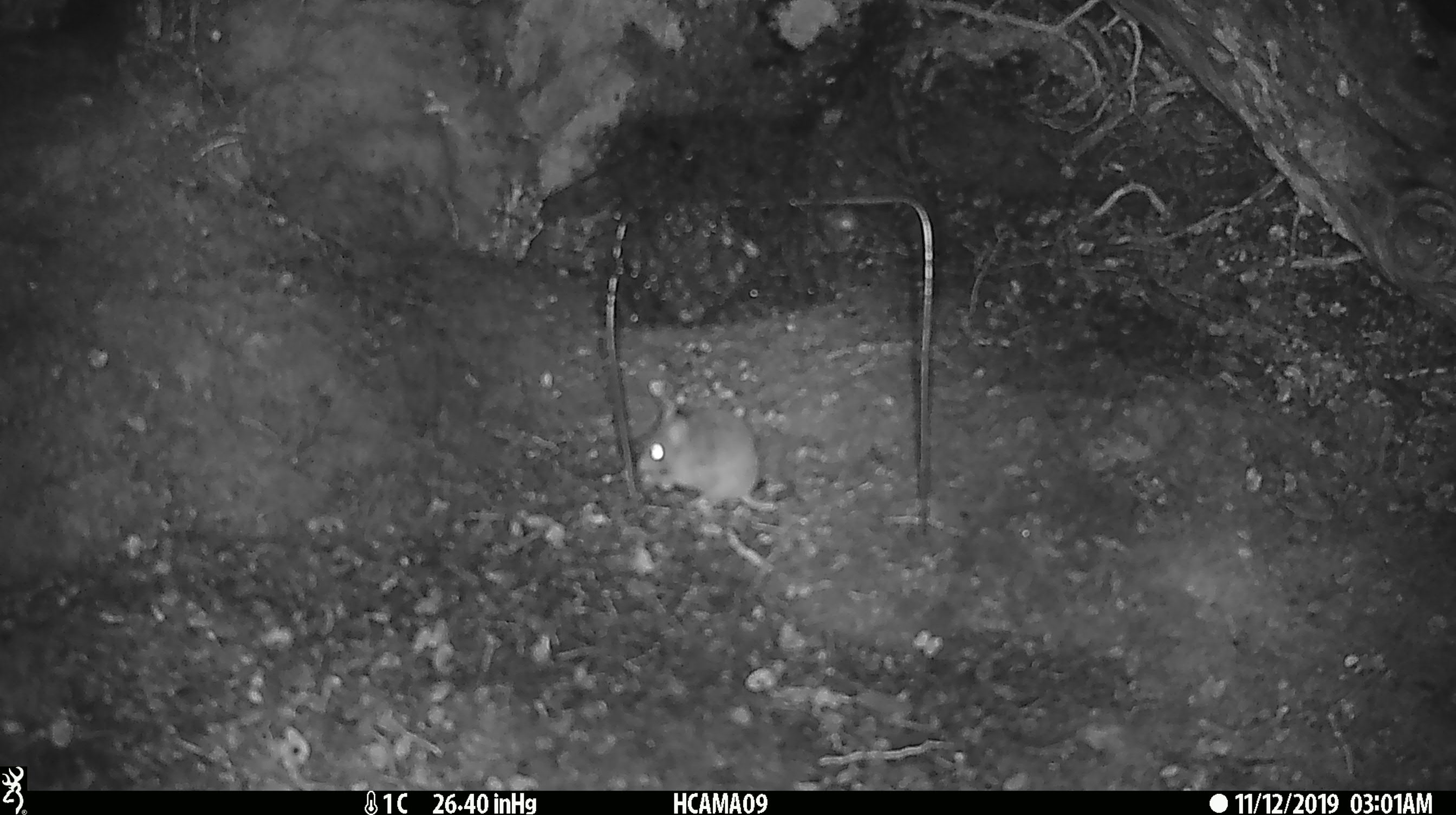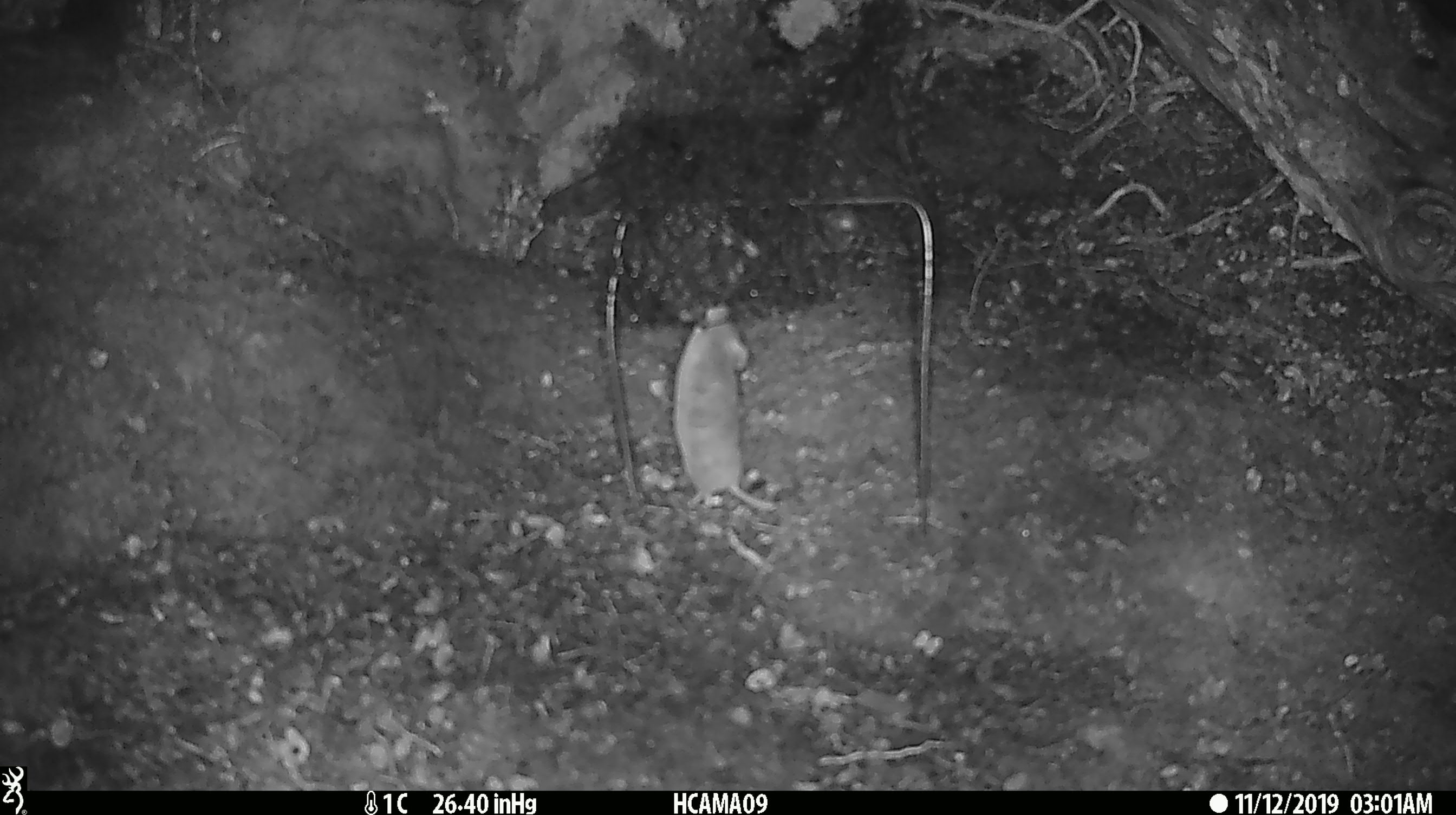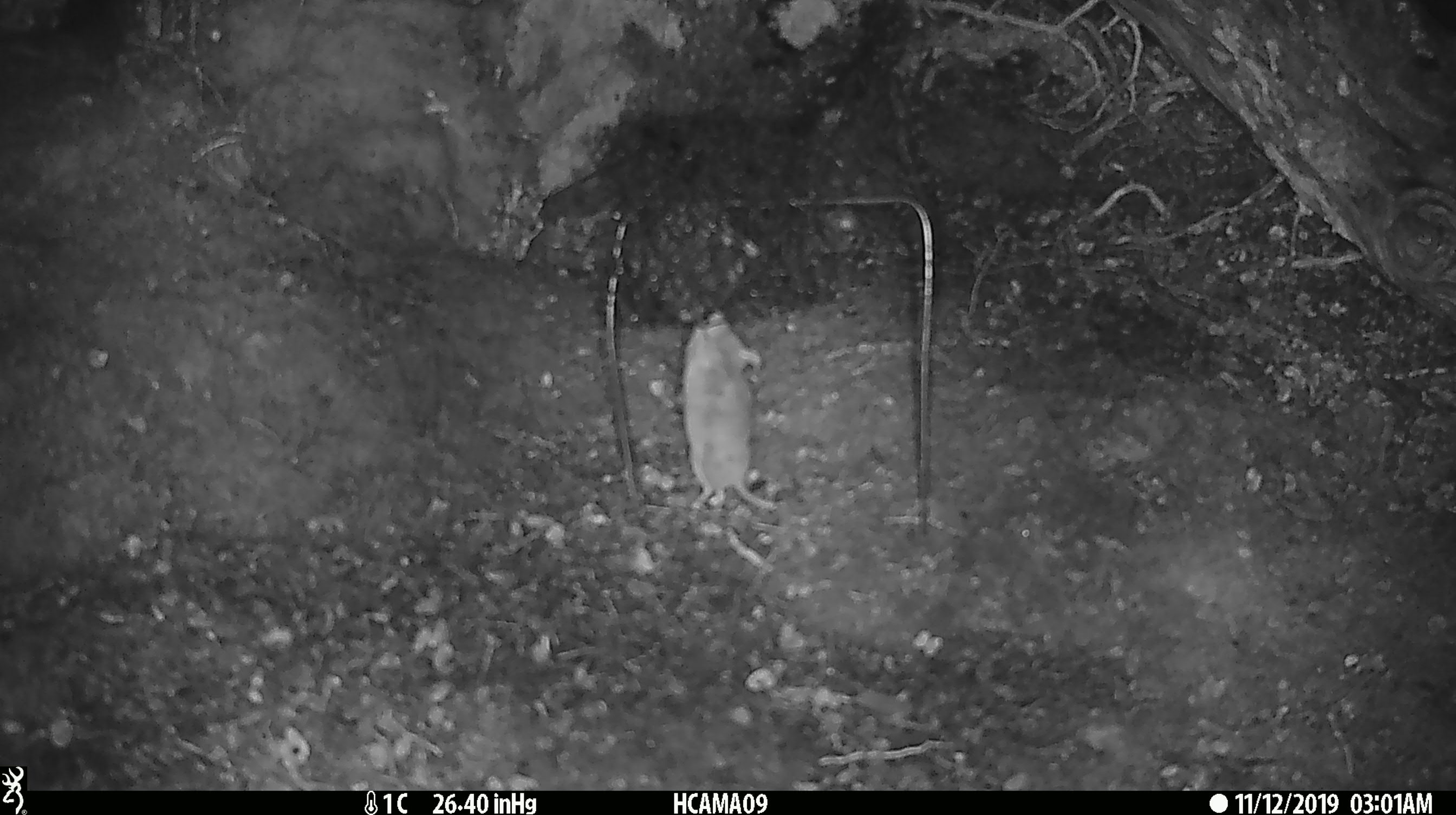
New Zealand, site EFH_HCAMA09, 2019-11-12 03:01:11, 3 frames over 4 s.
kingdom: Animalia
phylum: Chordata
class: Mammalia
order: Rodentia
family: Muridae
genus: Mus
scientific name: Mus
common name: mouse